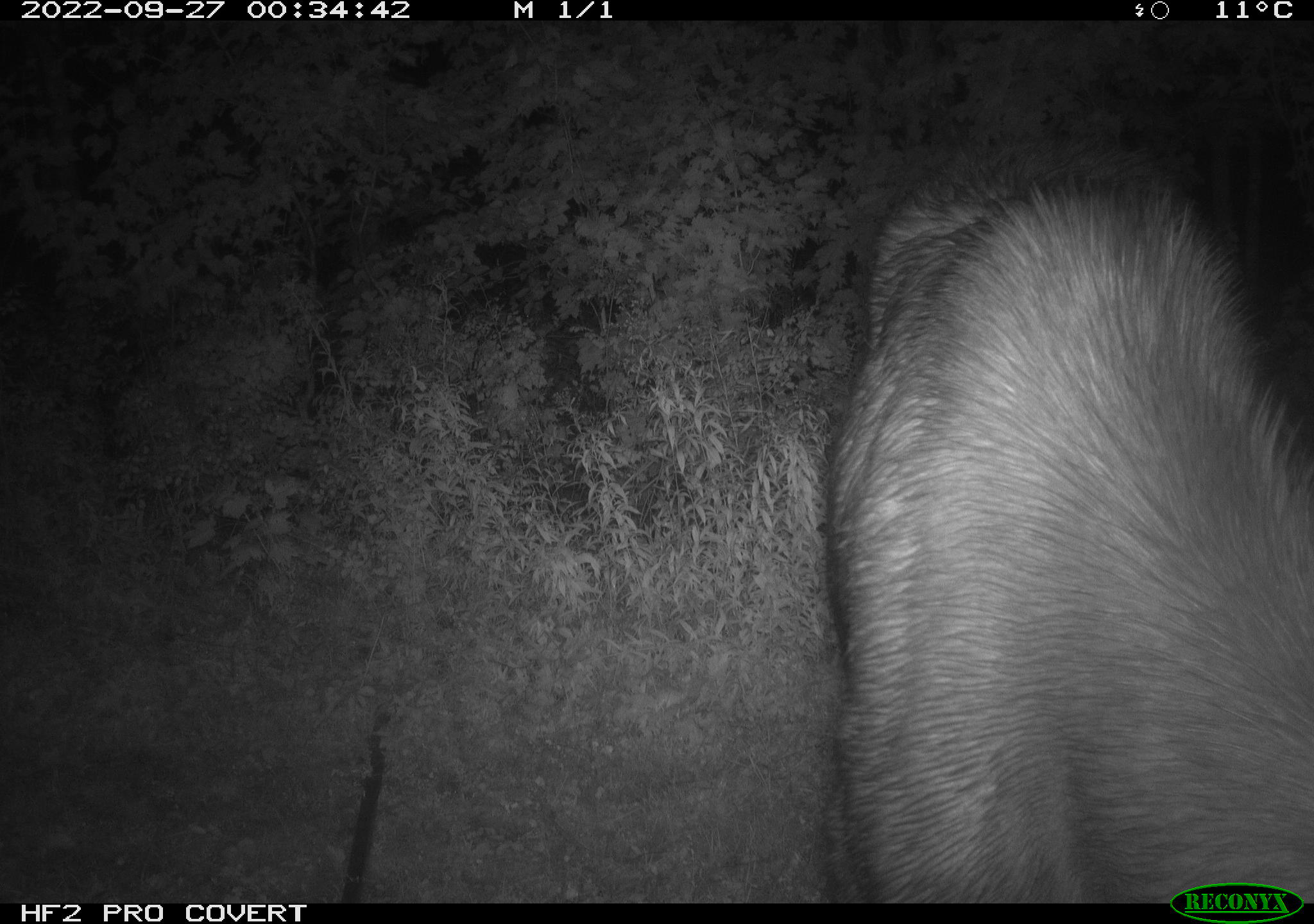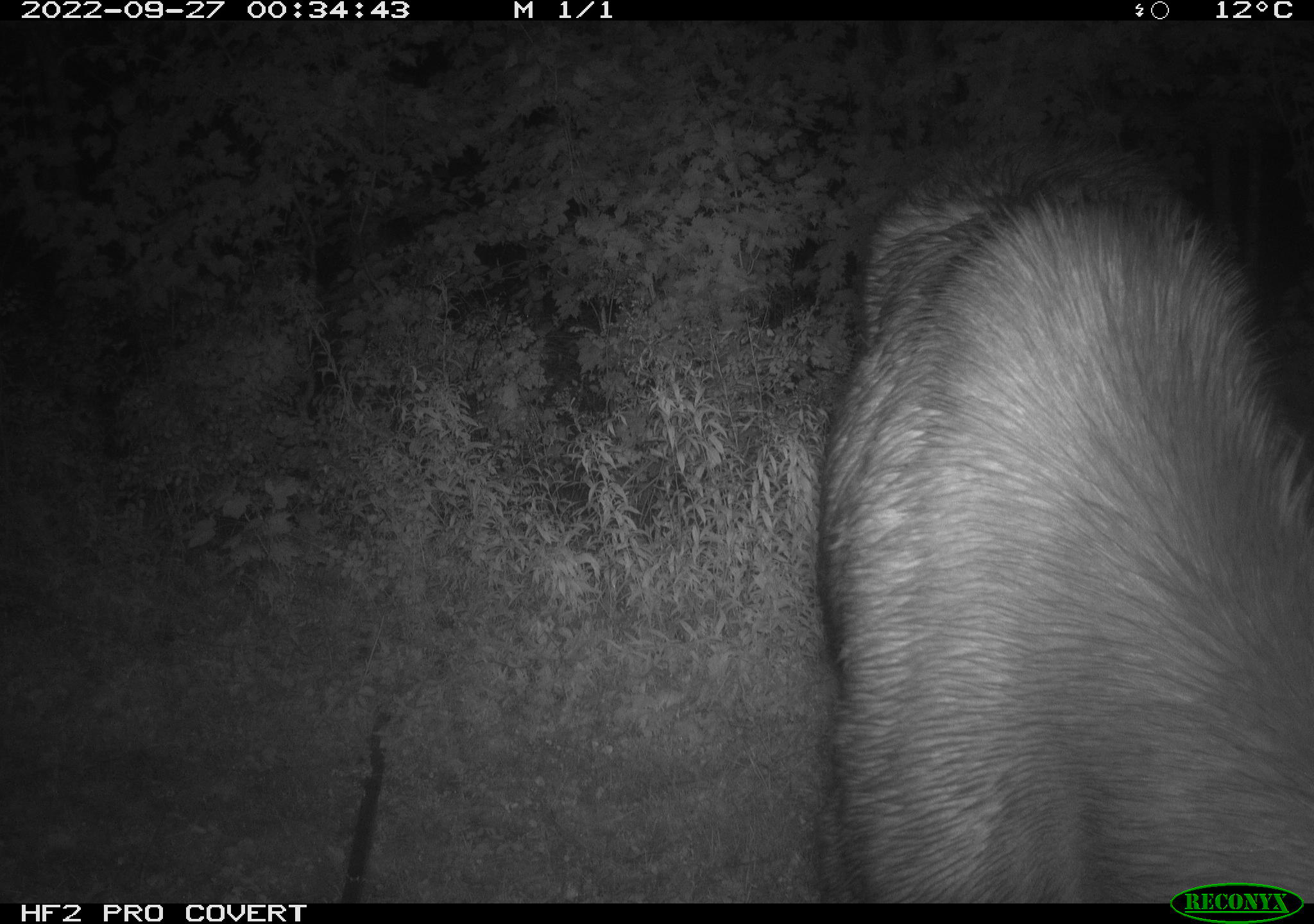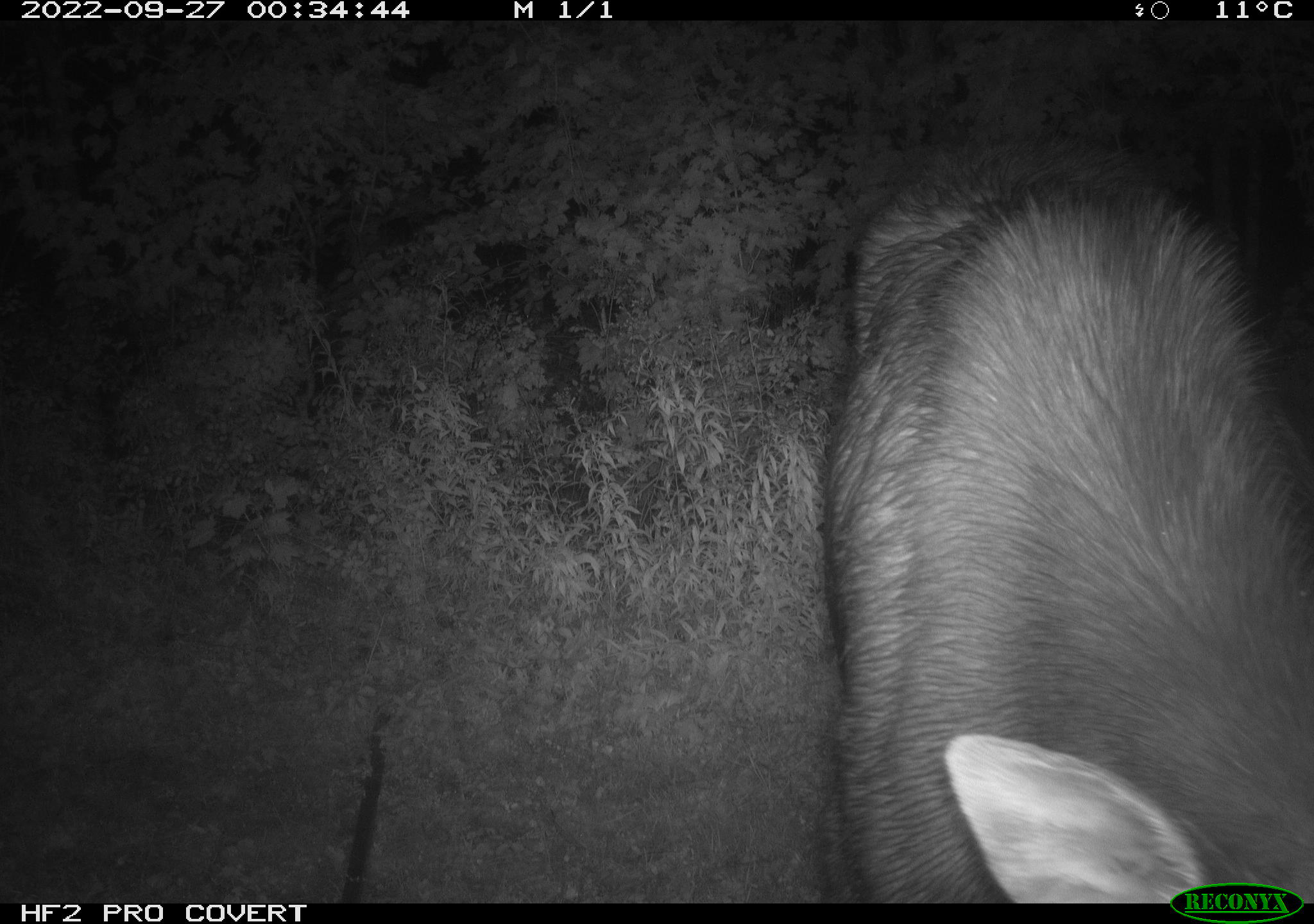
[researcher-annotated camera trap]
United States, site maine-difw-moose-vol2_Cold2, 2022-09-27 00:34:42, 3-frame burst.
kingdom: Animalia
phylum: Chordata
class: Mammalia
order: Artiodactyla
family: Cervidae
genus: Alces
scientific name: Alces alces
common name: moose